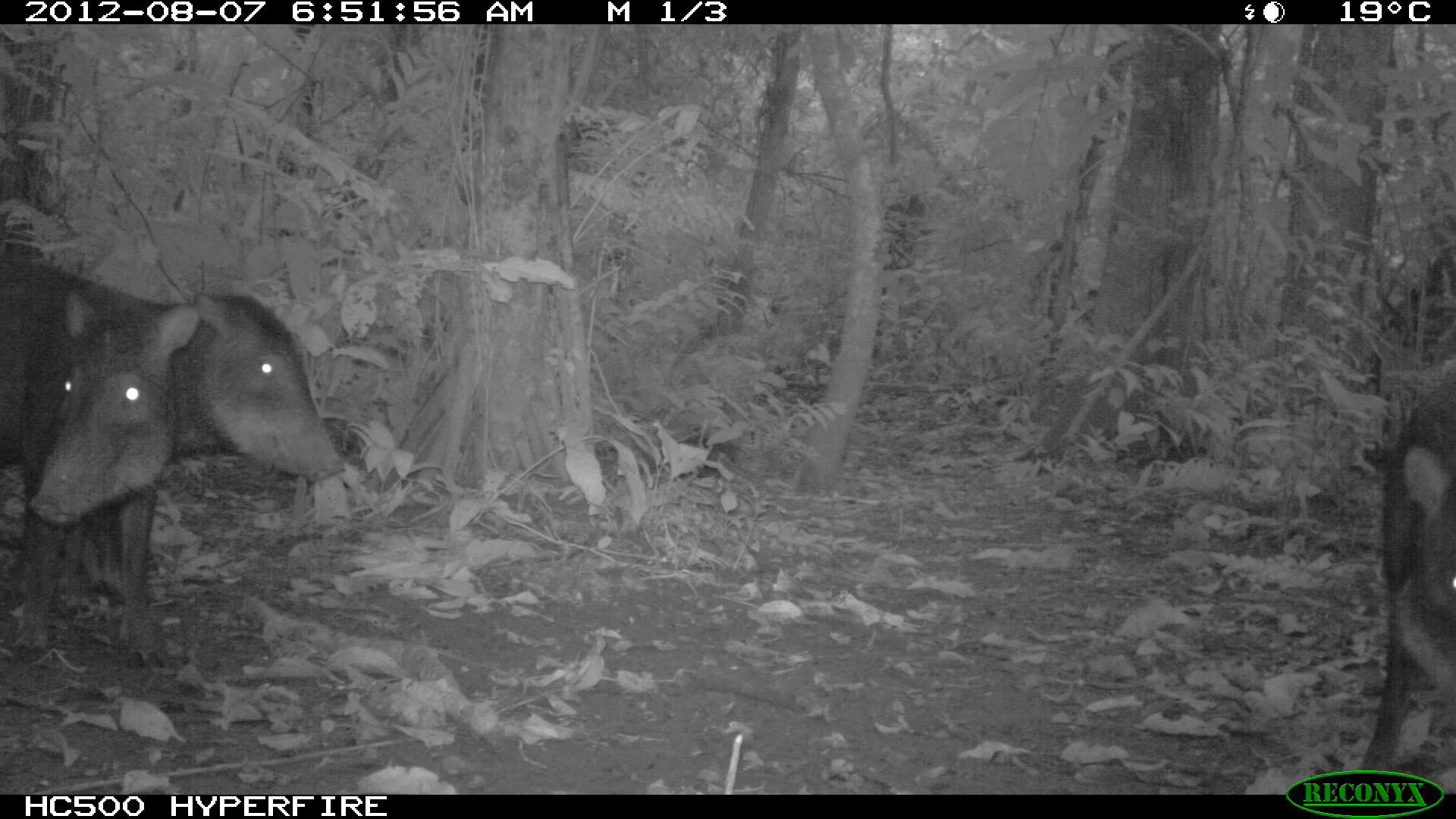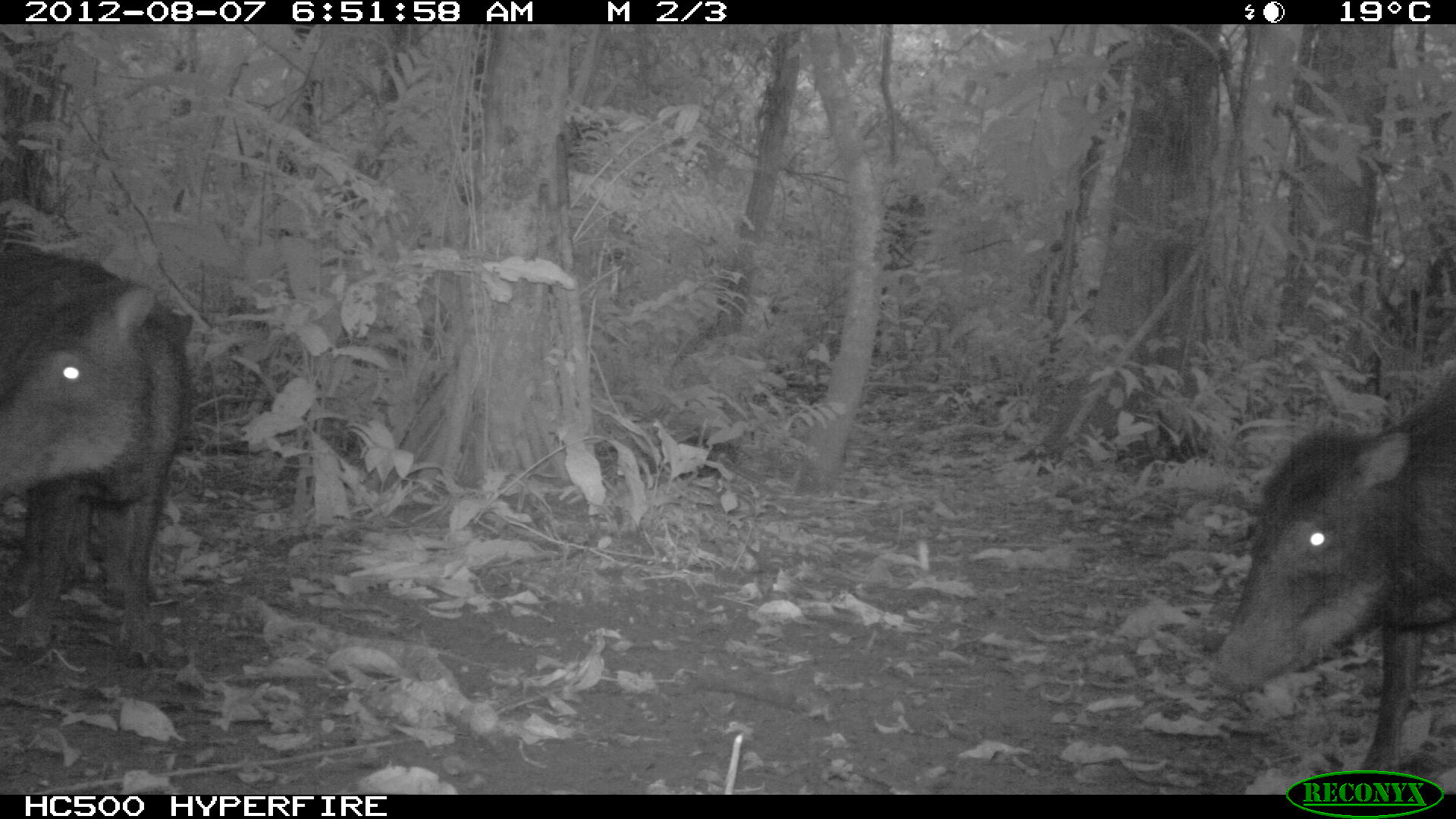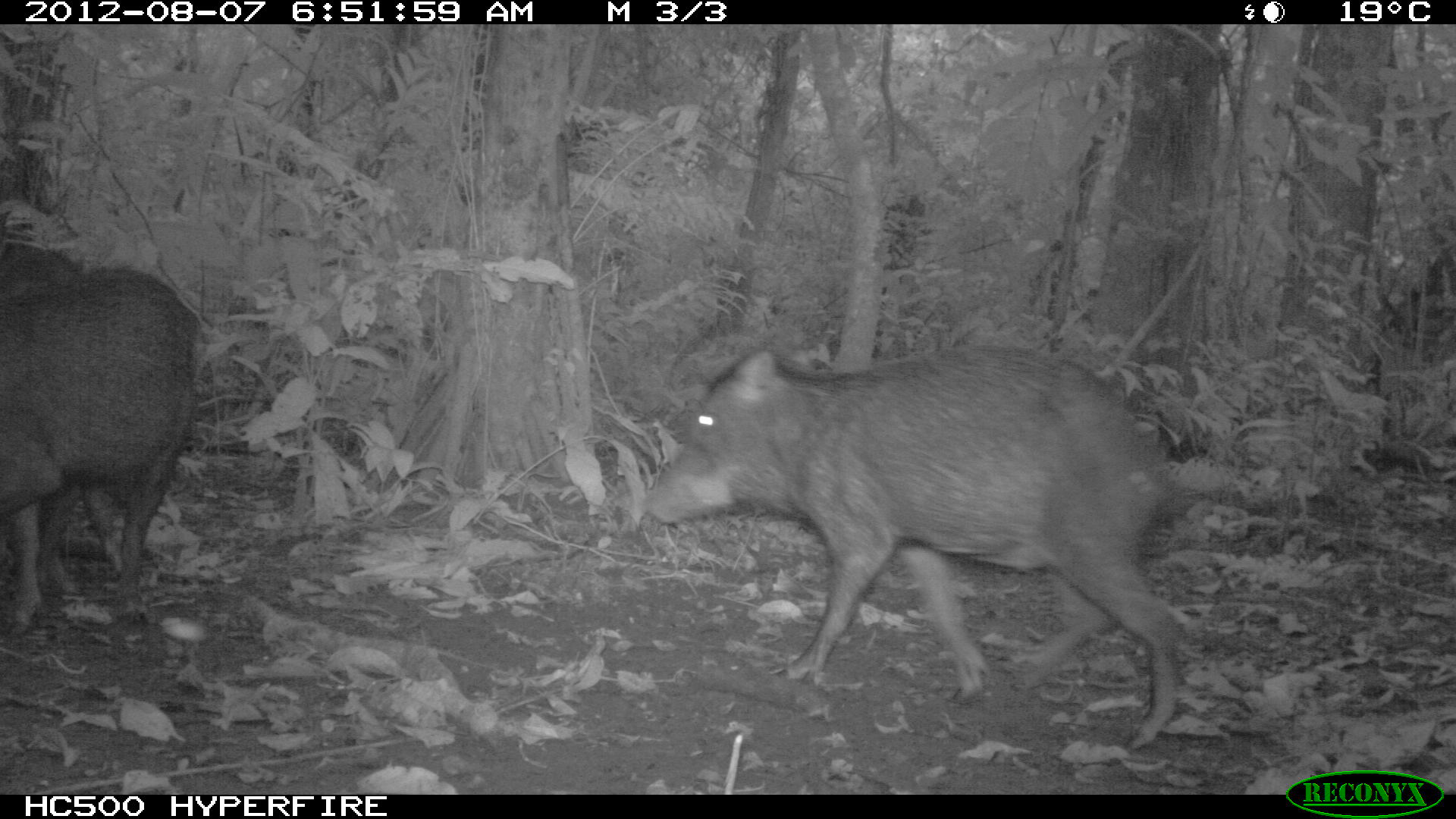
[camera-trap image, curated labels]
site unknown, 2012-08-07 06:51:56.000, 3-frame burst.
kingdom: Animalia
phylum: Chordata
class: Mammalia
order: Artiodactyla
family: Tayassuidae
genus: Tayassu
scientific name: Tayassu pecari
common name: white-lipped peccary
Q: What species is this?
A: Tayassu pecari (white-lipped peccary).